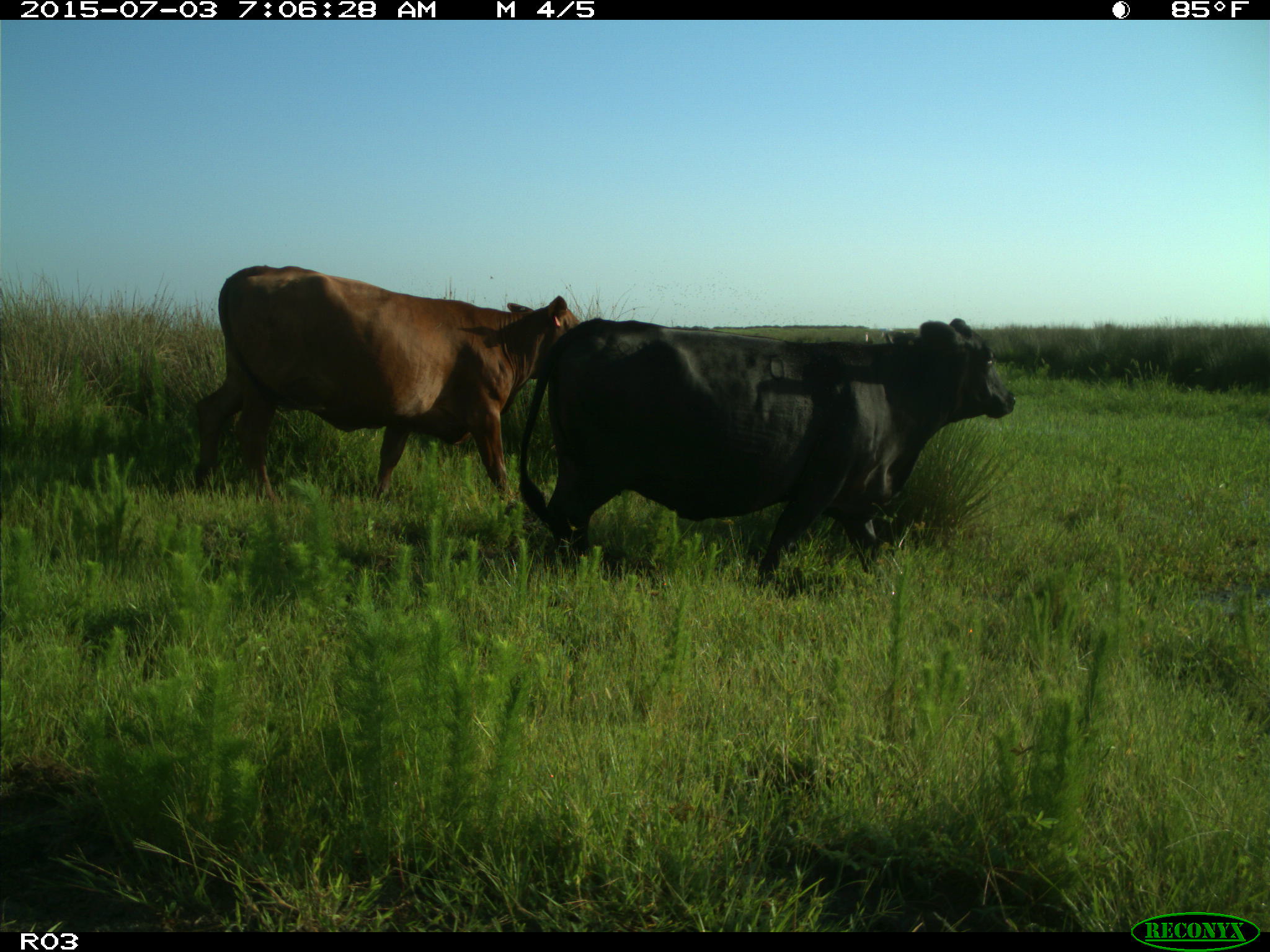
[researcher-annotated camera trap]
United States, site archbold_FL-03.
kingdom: Animalia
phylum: Chordata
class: Mammalia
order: Artiodactyla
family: Bovidae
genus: Bos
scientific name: Bos taurus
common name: domestic cow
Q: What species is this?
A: Bos taurus (domestic cow).